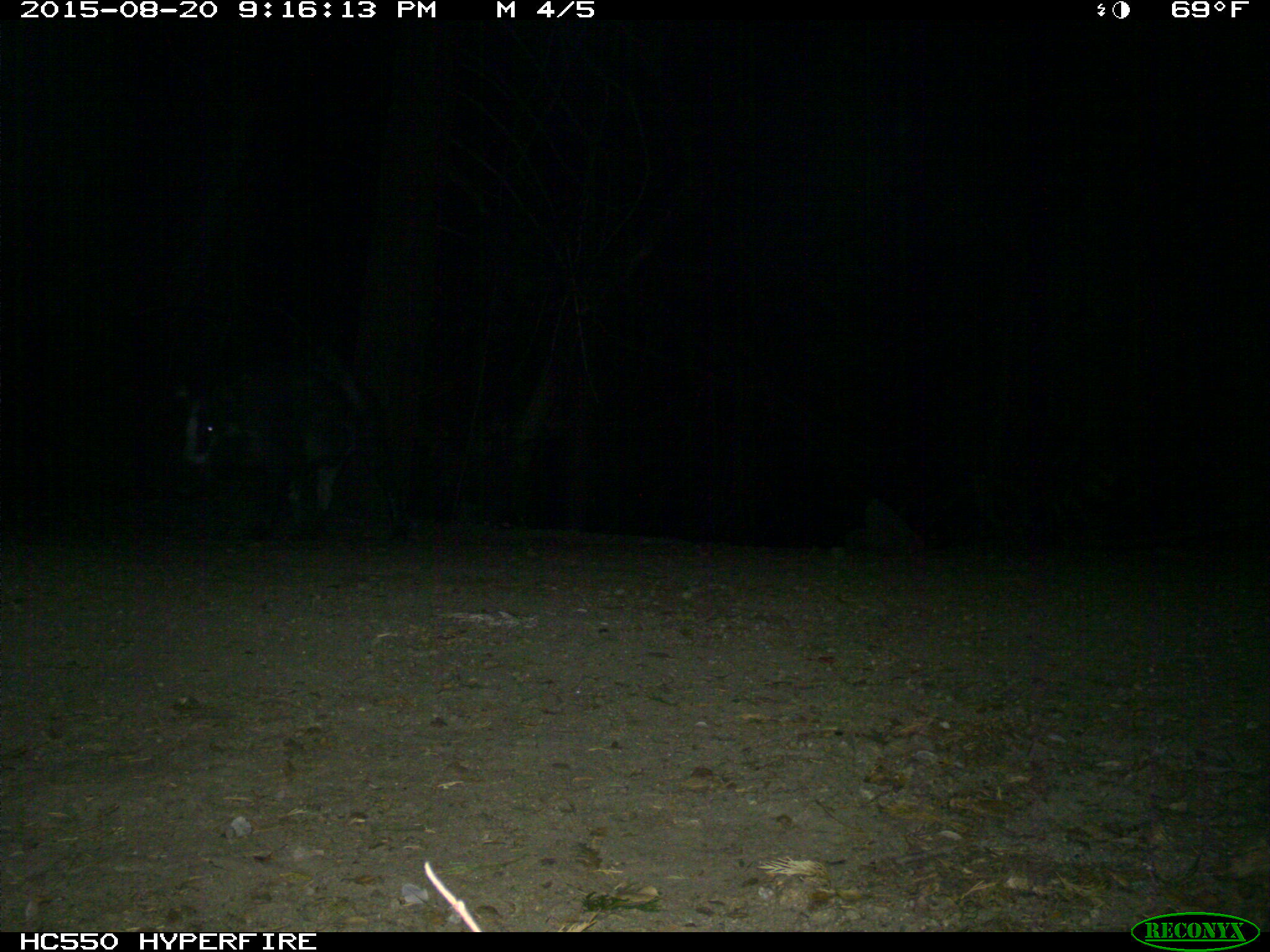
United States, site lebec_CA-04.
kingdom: Animalia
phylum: Chordata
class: Mammalia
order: Artiodactyla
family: Suidae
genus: Sus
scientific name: Sus scrofa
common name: wild boar